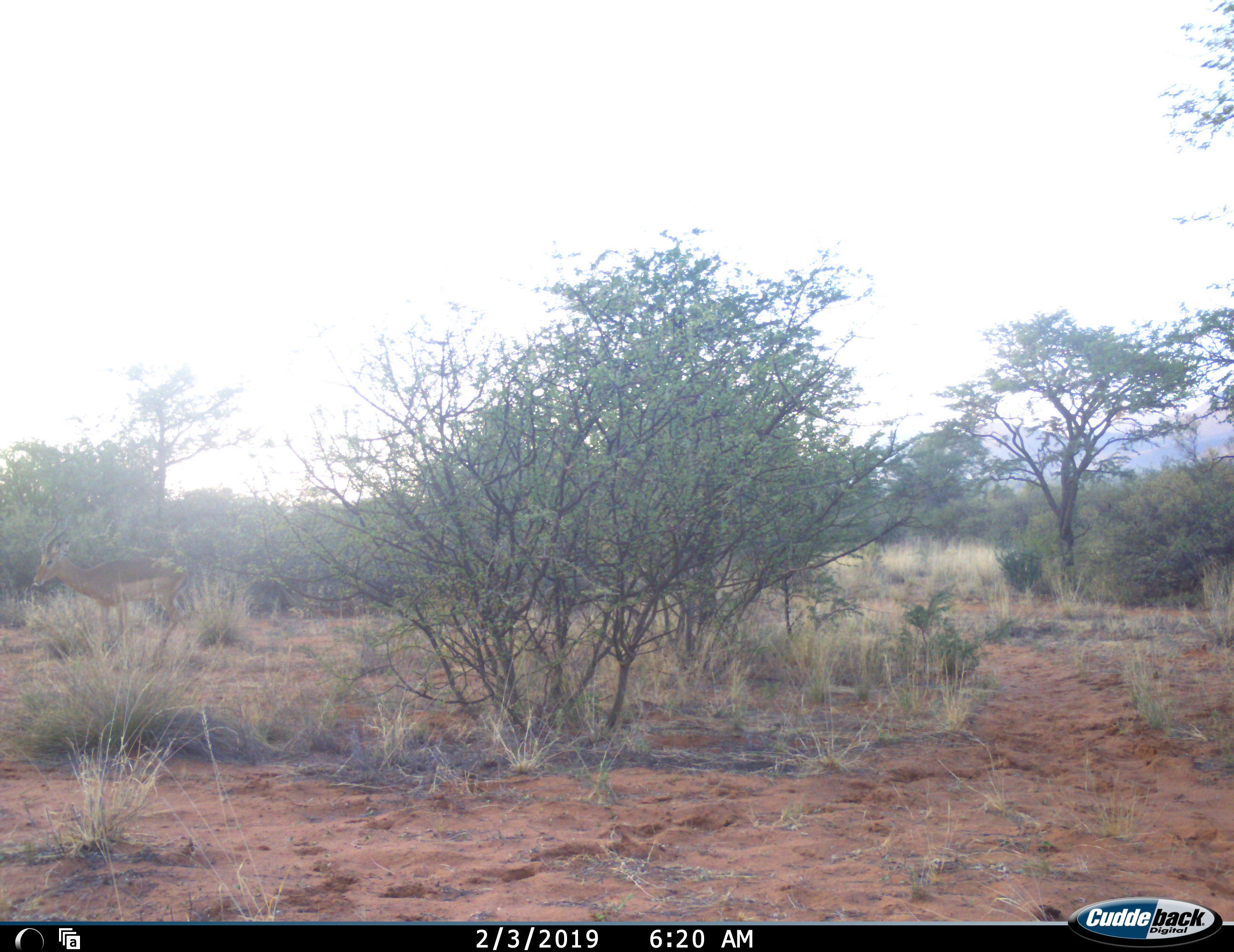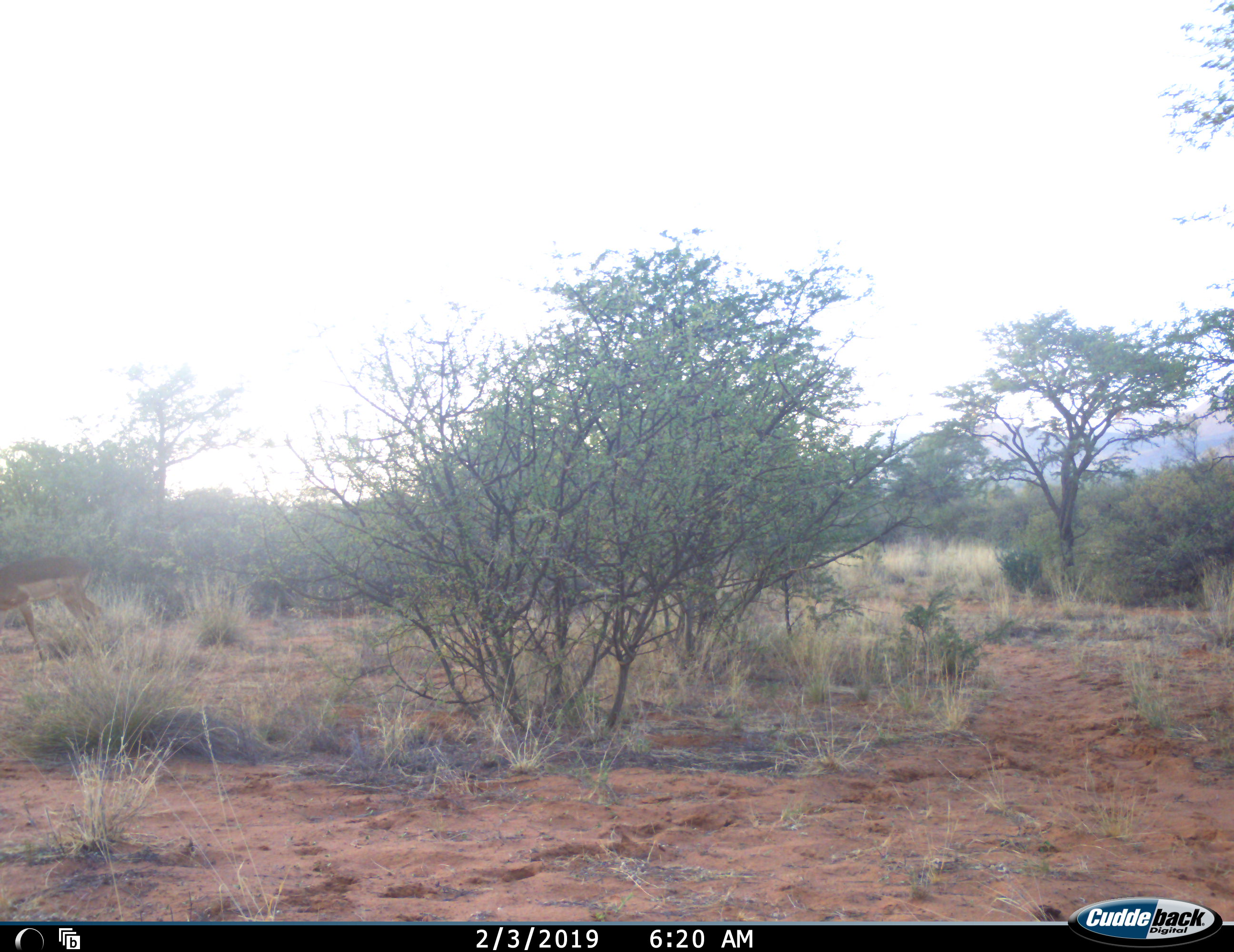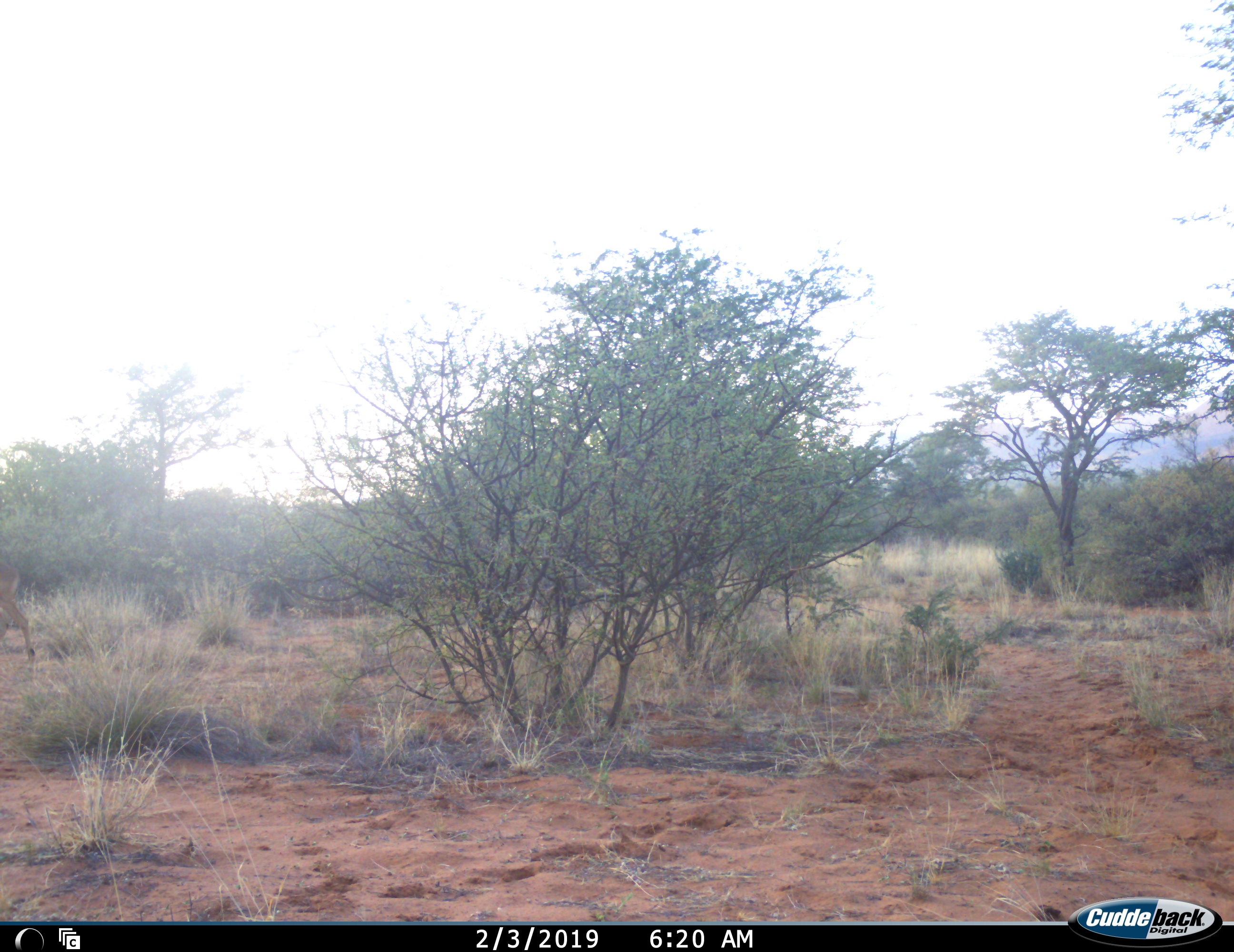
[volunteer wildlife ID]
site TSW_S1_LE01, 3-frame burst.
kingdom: Animalia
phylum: Chordata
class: Mammalia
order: Artiodactyla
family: Bovidae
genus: Aepyceros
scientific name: Aepyceros melampus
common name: impala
Impala (Aepyceros melampus), count 1. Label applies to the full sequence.